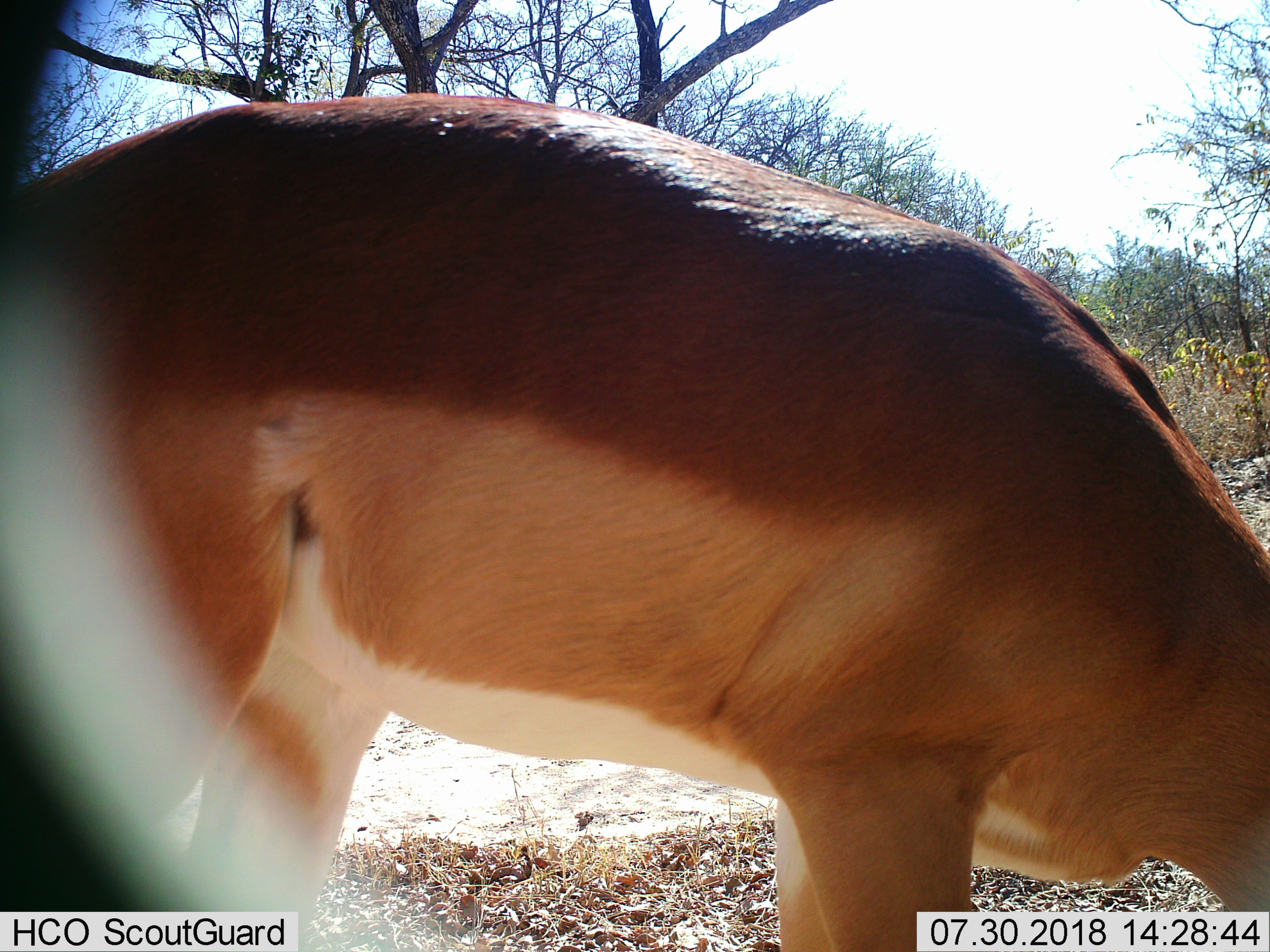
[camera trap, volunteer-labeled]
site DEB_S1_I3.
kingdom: Animalia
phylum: Chordata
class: Mammalia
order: Artiodactyla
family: Bovidae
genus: Aepyceros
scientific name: Aepyceros melampus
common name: impala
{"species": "impala (Aepyceros melampus)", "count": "1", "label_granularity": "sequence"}